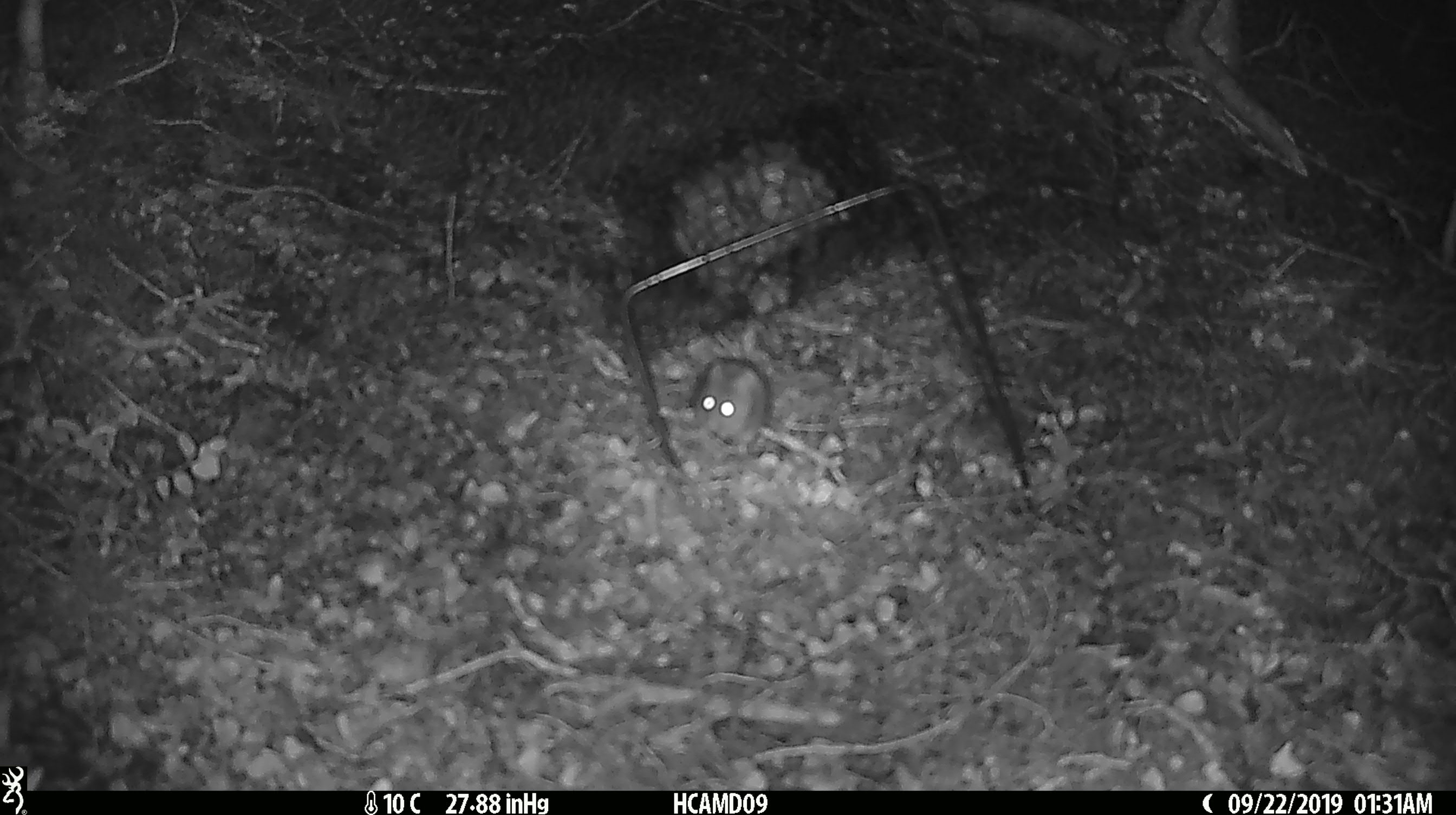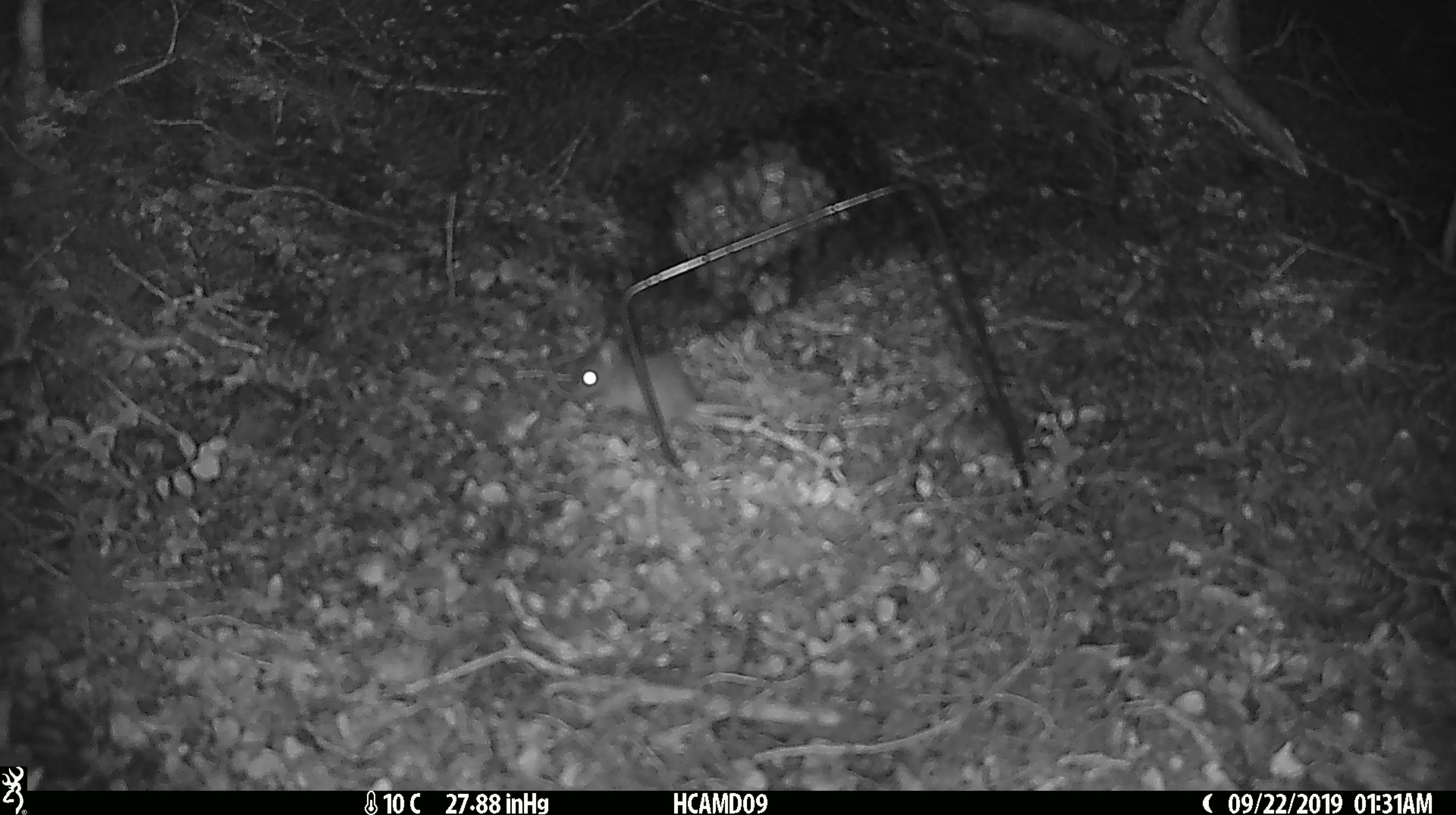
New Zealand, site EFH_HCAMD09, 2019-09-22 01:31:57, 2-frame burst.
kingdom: Animalia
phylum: Chordata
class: Mammalia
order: Rodentia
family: Muridae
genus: Mus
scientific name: Mus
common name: mouse